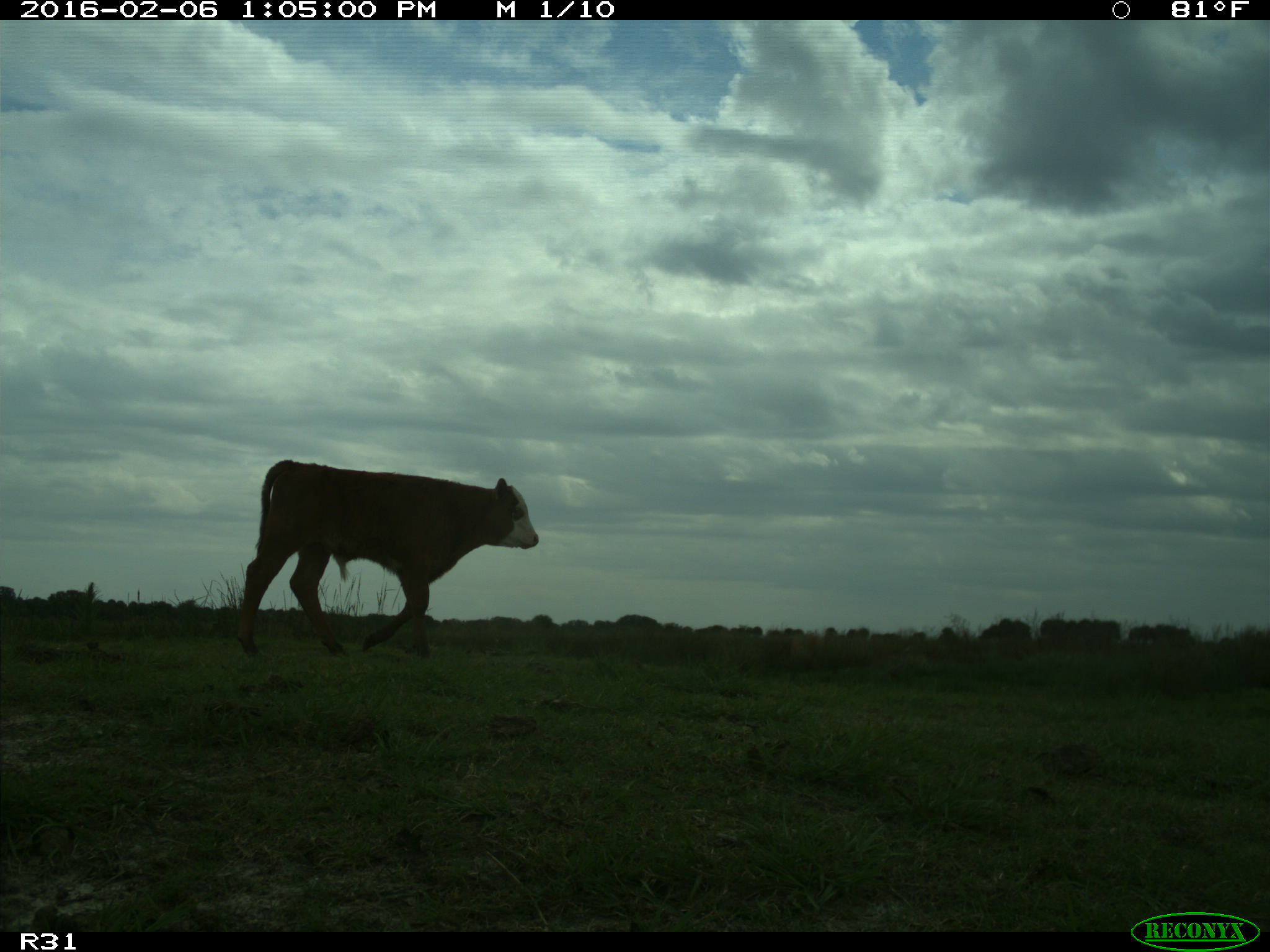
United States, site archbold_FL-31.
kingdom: Animalia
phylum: Chordata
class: Mammalia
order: Artiodactyla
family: Bovidae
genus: Bos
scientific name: Bos taurus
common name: domestic cow